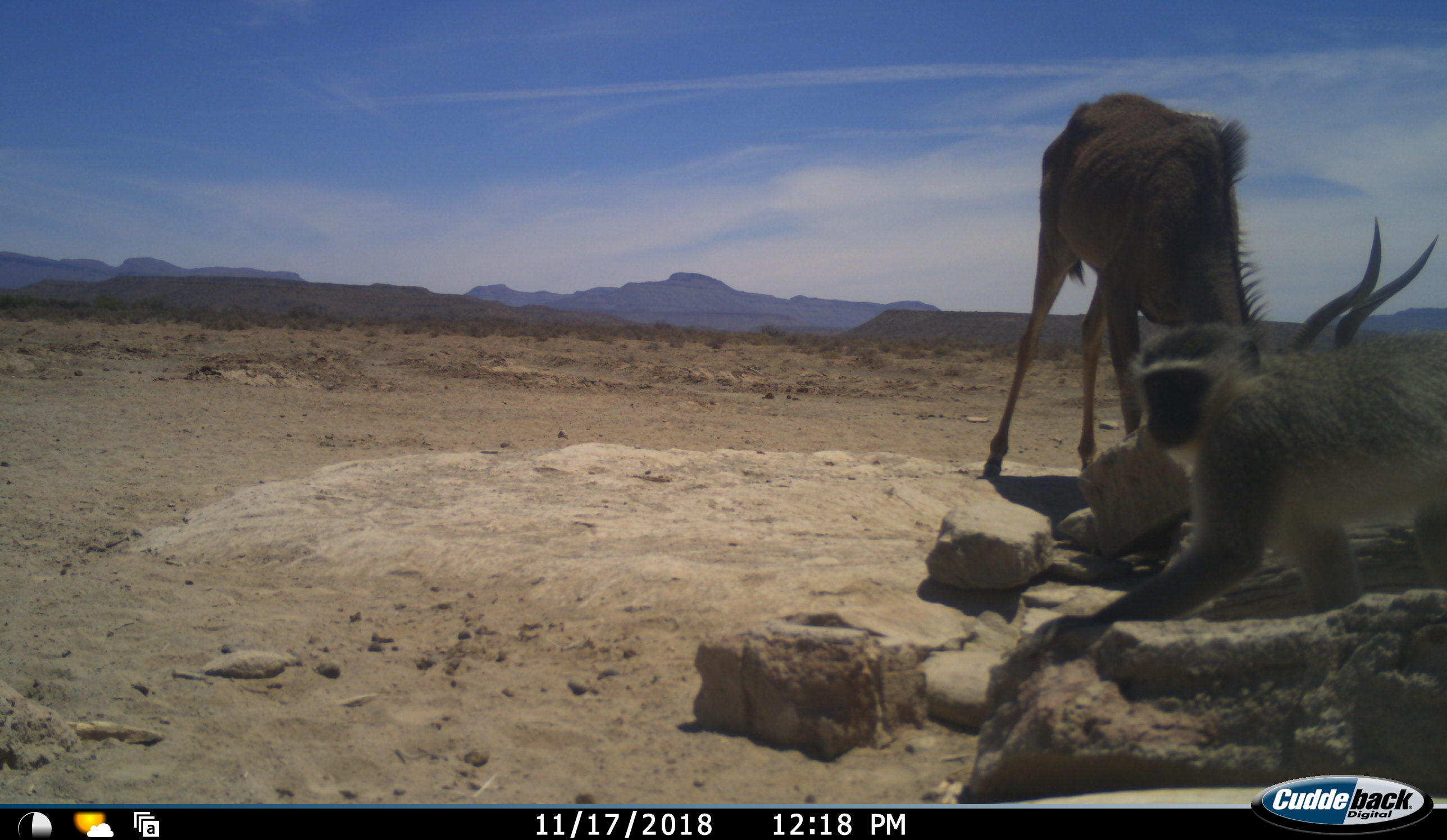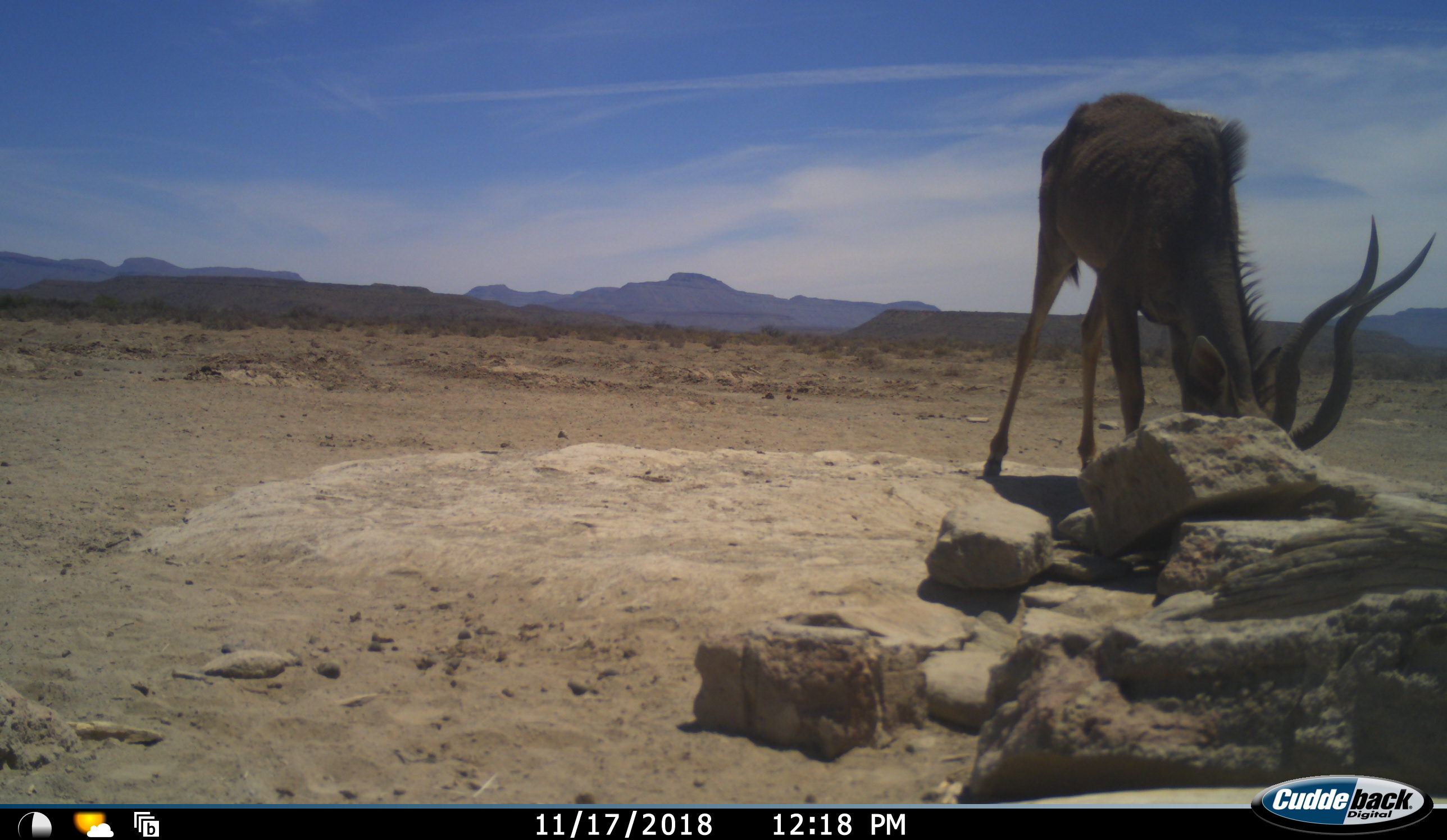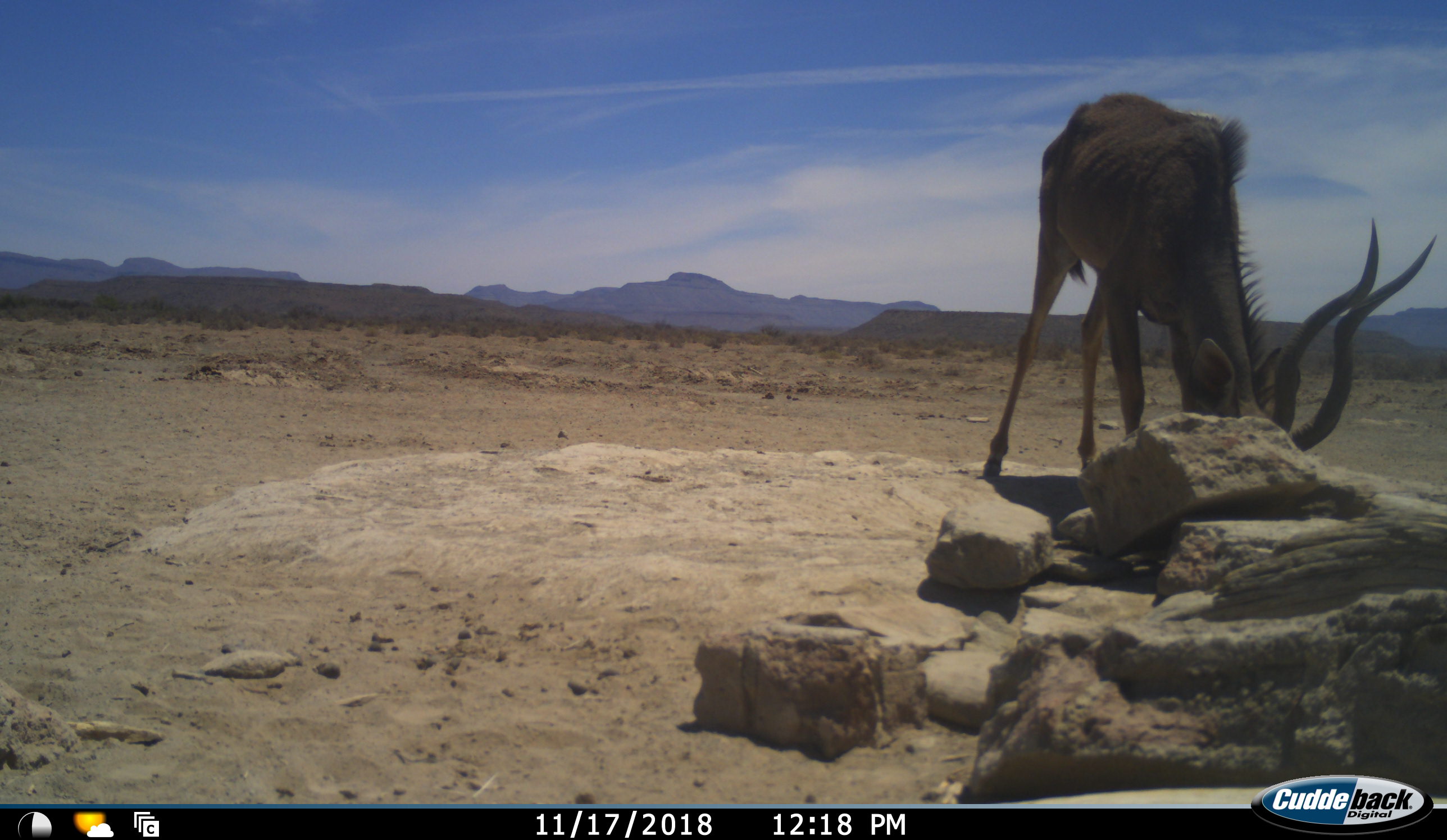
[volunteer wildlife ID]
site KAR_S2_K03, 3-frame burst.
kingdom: Animalia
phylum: Chordata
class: Mammalia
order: Artiodactyla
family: Bovidae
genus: Tragelaphus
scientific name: Tragelaphus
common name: kudu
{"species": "kudu (Tragelaphus)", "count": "1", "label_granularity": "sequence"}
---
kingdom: Animalia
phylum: Chordata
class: Mammalia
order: Primates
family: Cercopithecidae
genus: Chlorocebus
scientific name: Chlorocebus pygerythrus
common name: vervet monkey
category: monkeyvervet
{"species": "monkeyvervet (vervet monkey) (Chlorocebus pygerythrus)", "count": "1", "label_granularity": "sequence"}